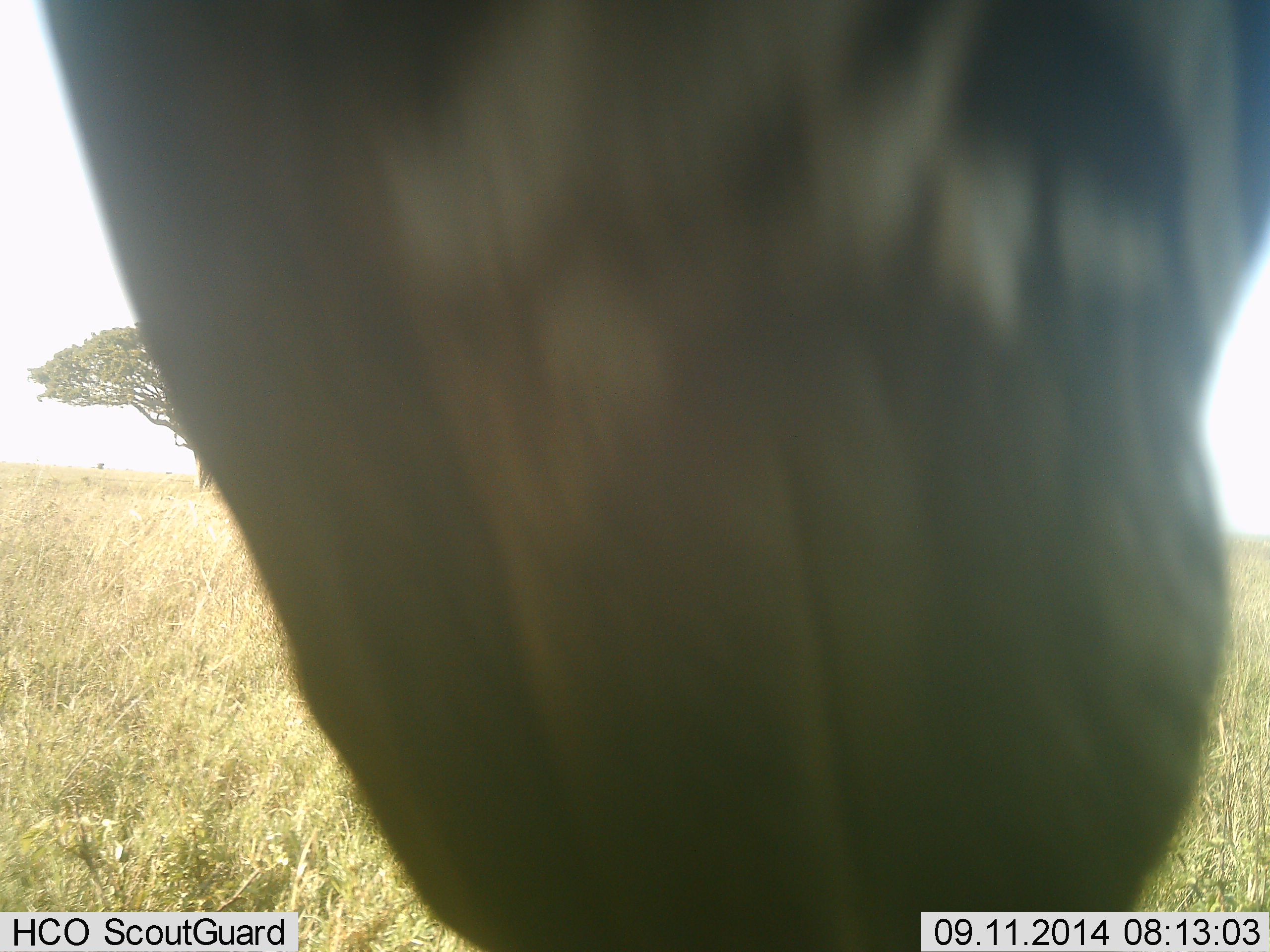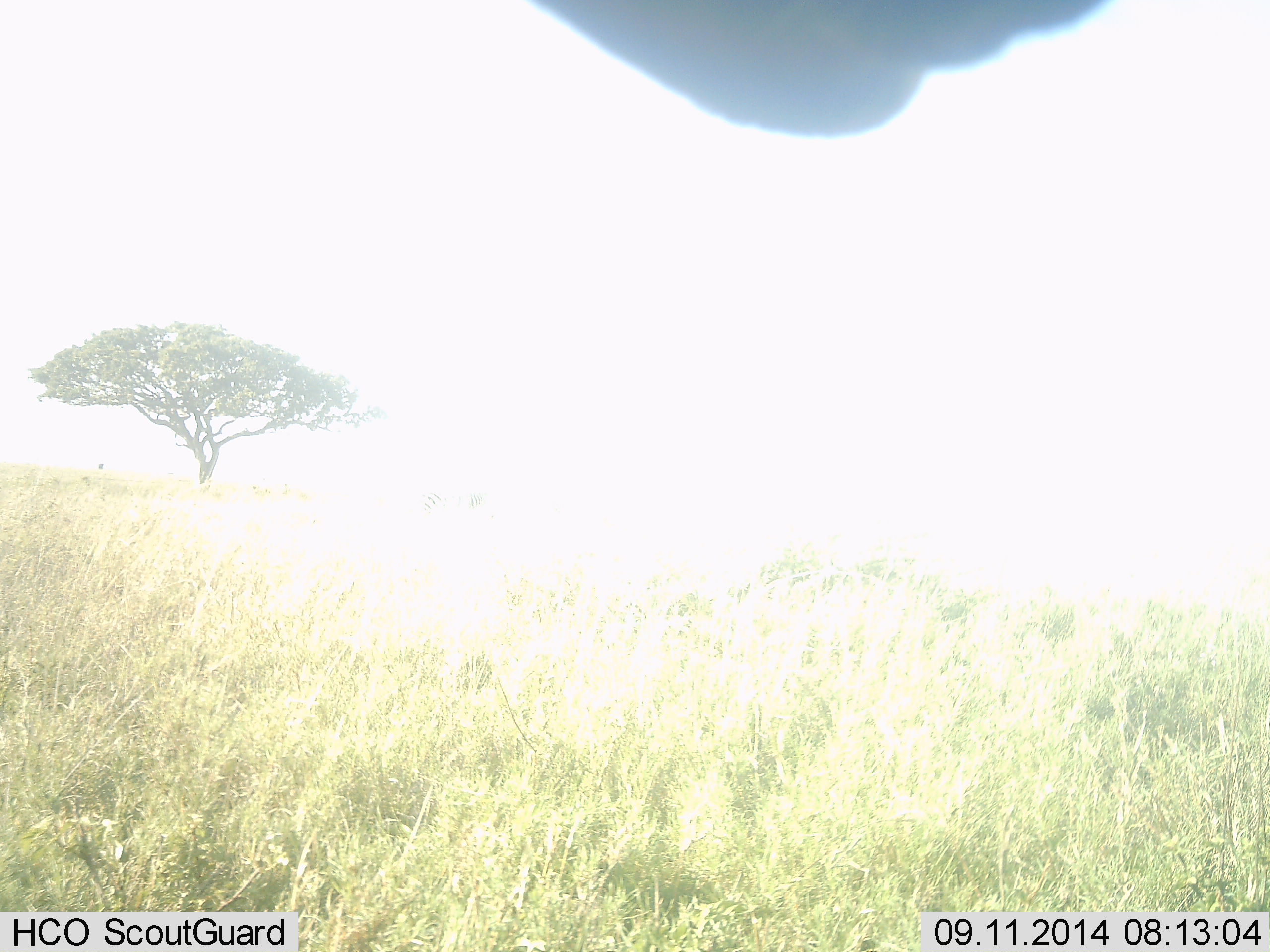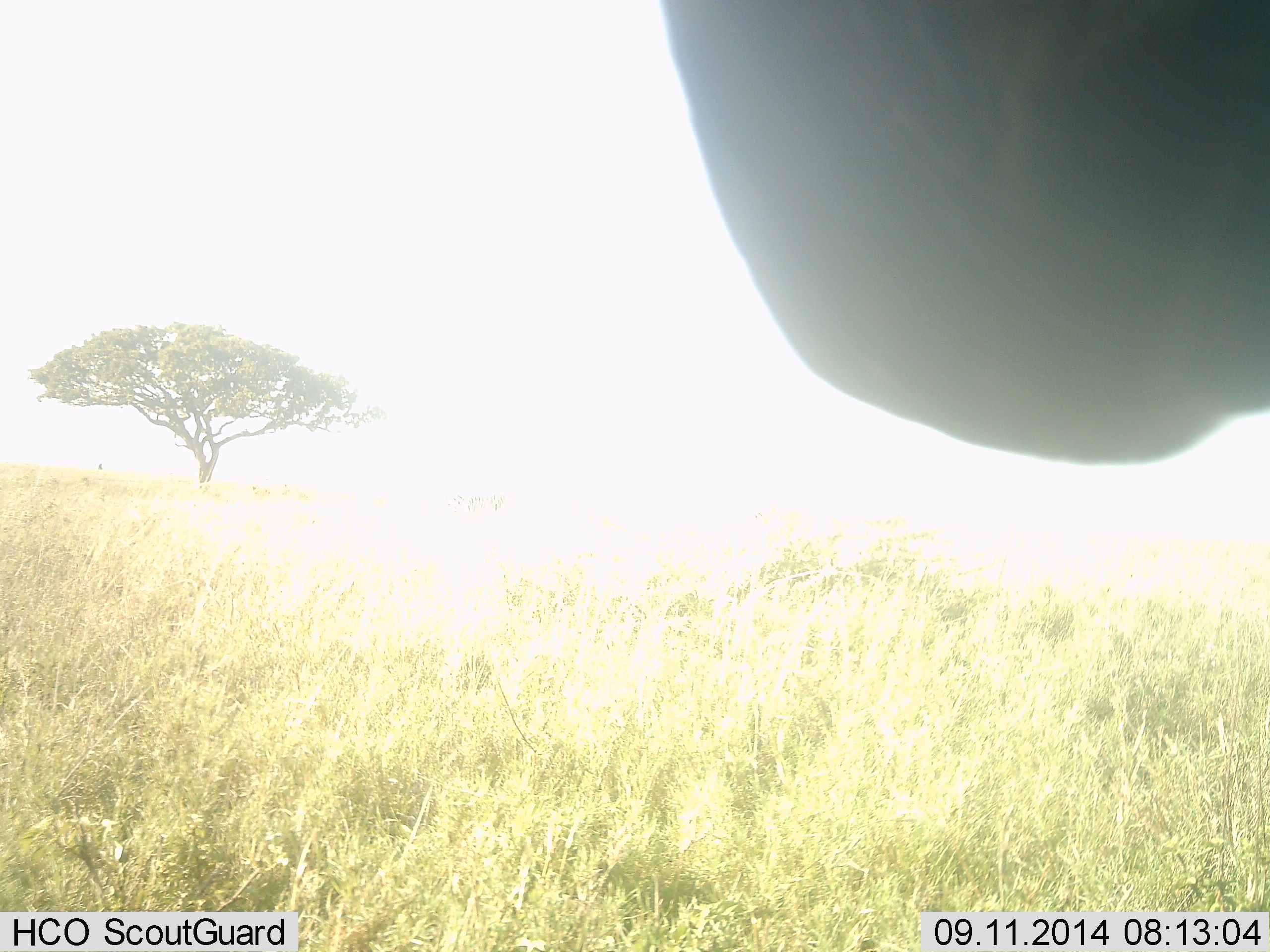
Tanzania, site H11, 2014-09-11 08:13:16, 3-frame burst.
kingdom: Animalia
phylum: Chordata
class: Mammalia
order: Artiodactyla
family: Giraffidae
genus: Giraffa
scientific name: Giraffa camelopardalis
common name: giraffe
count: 1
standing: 0%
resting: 0%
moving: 25%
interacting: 25%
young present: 0%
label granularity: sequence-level